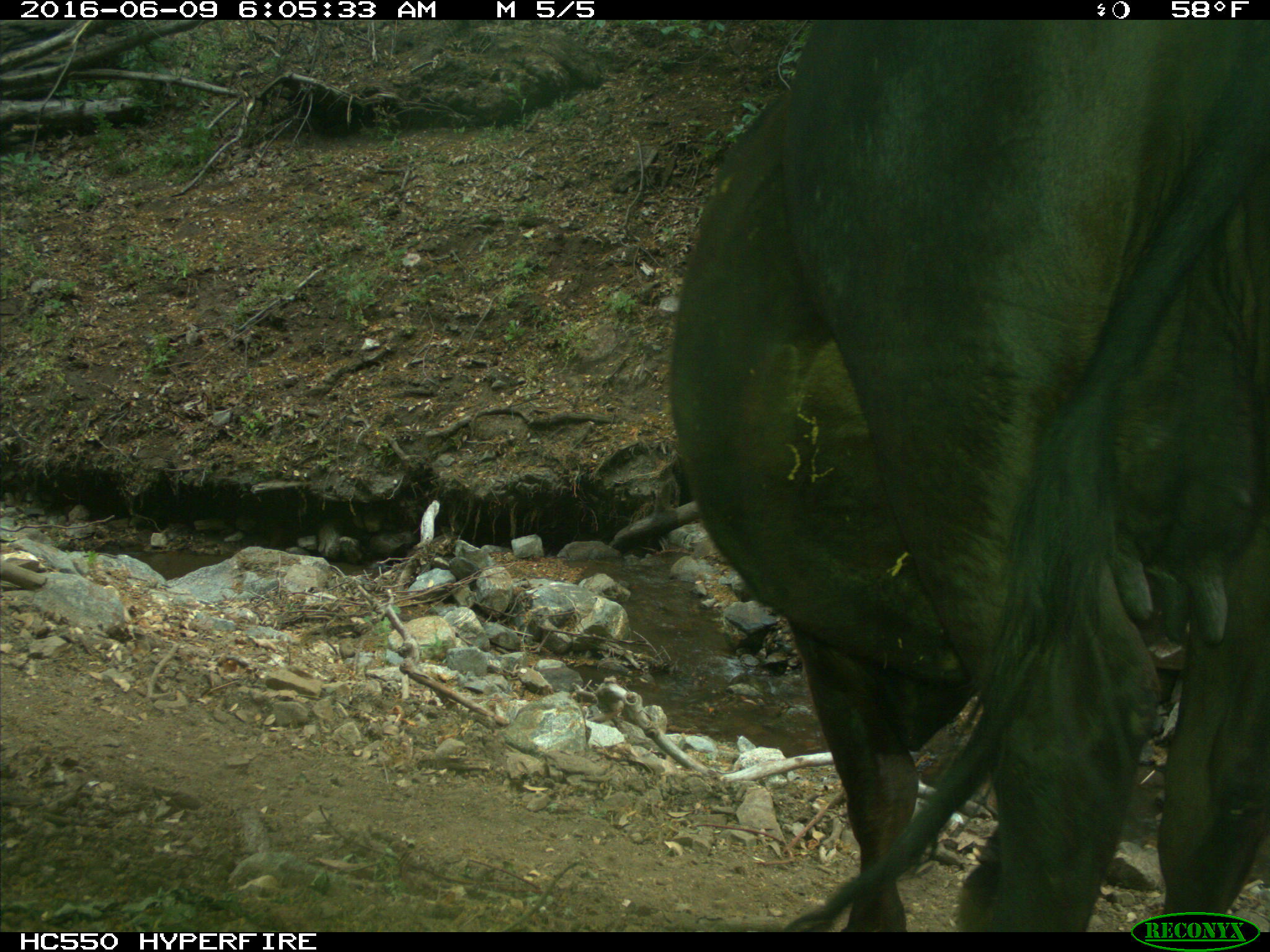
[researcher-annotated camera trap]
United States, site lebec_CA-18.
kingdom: Animalia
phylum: Chordata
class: Mammalia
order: Artiodactyla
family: Bovidae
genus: Bos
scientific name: Bos taurus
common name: domestic cow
Bos taurus (domestic cow).